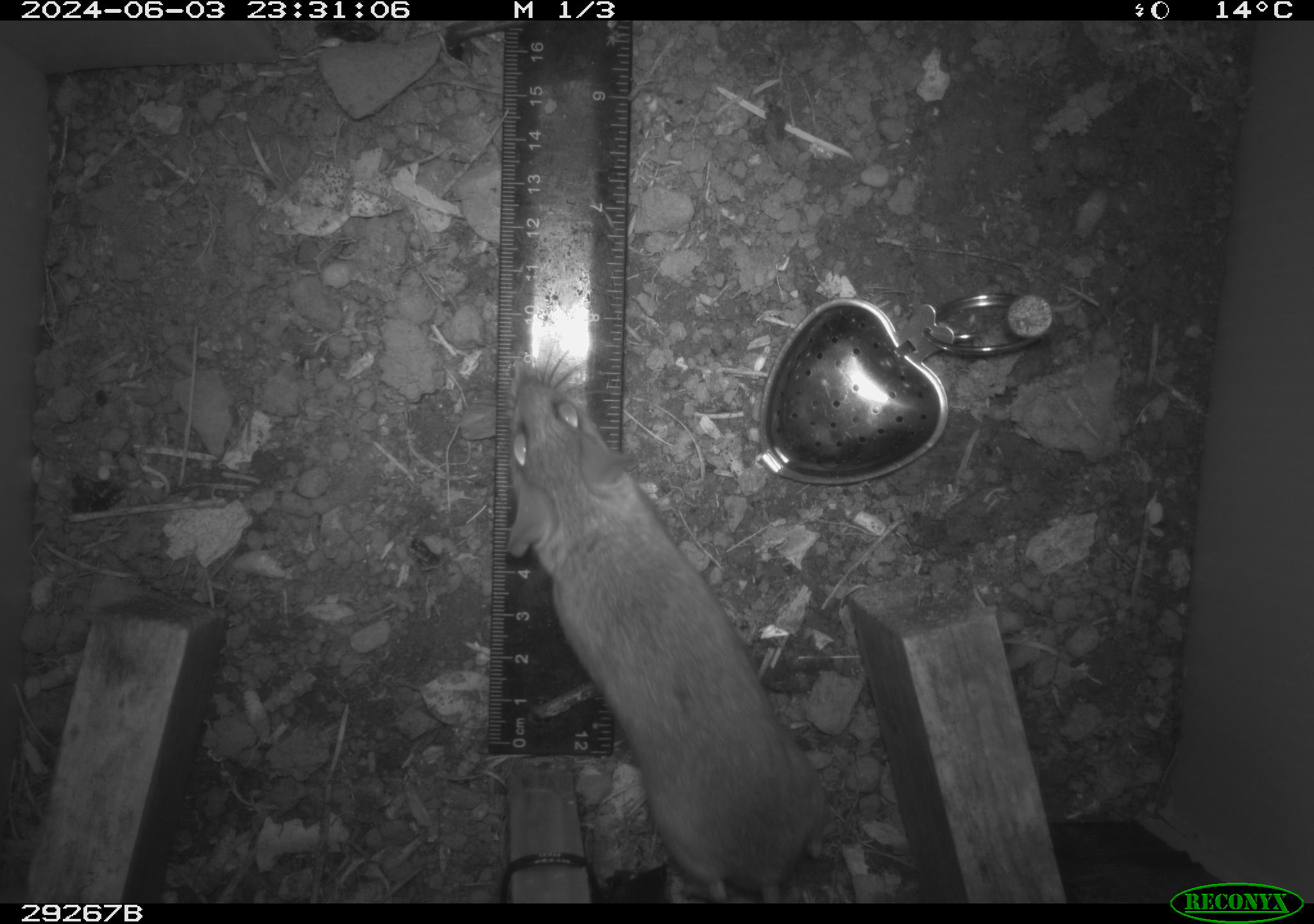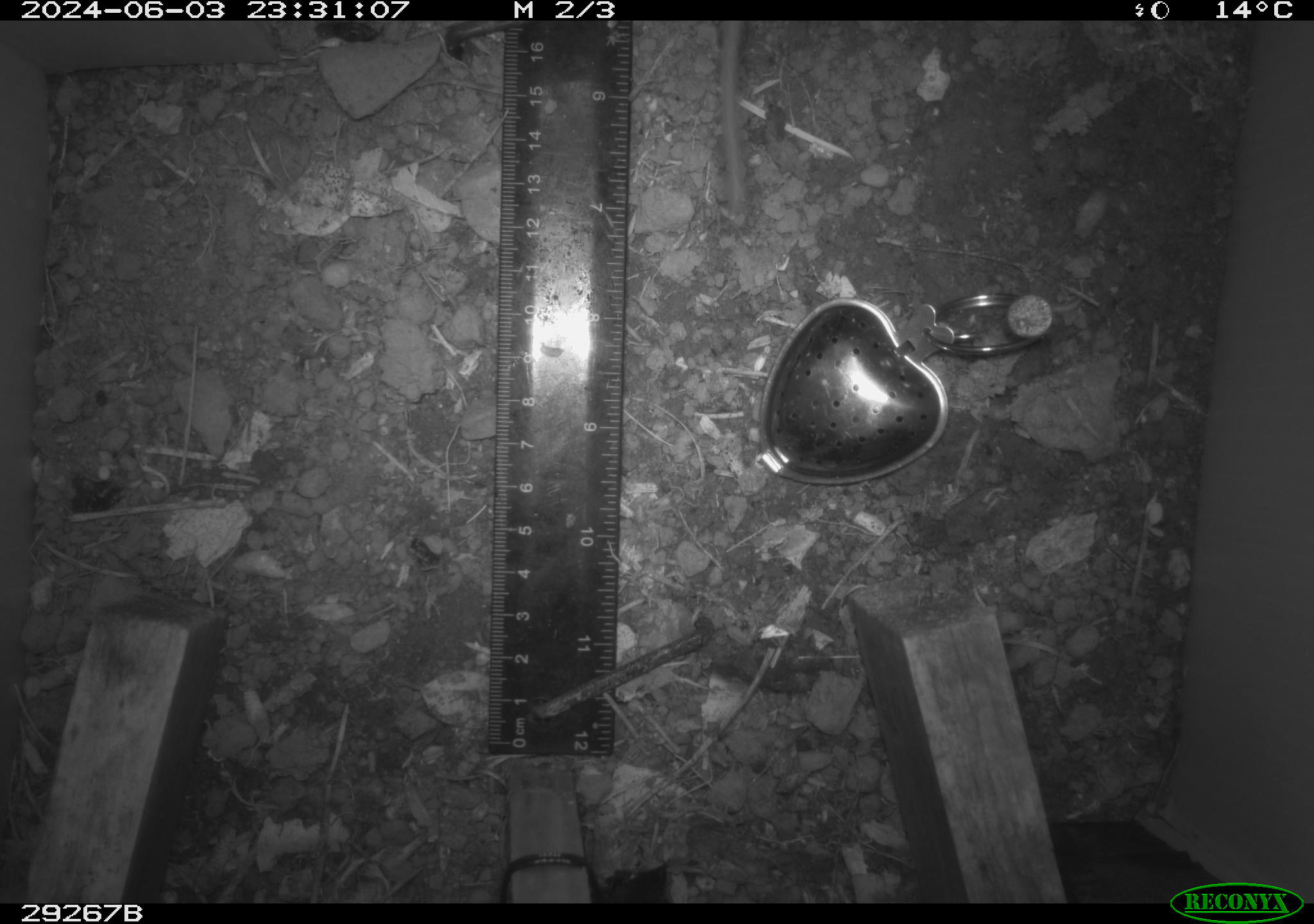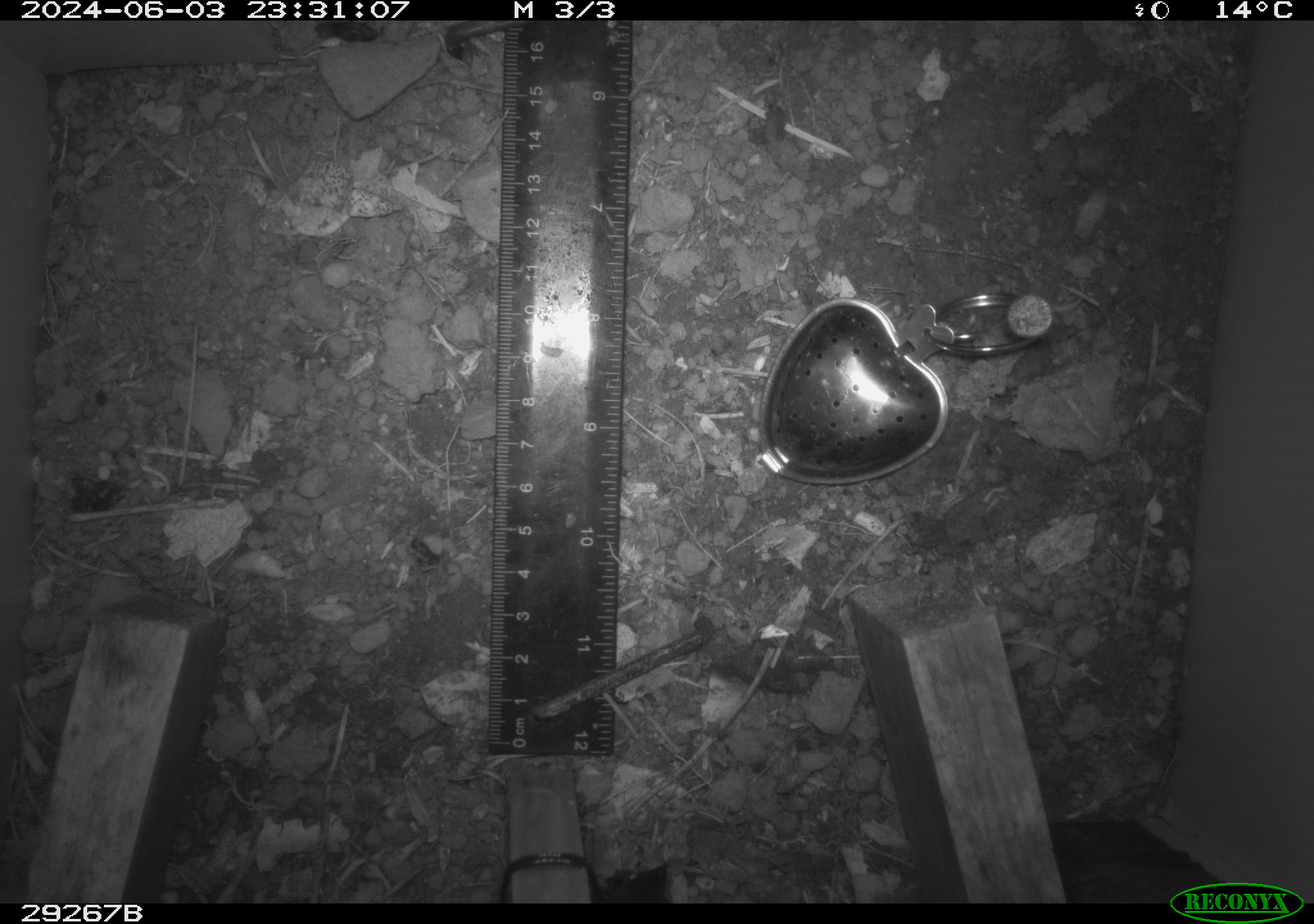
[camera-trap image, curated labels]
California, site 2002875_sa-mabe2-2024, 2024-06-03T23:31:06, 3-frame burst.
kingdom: Animalia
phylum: Chordata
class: Mammalia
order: Rodentia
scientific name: Rodentia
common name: mouse species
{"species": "mouse species (Rodentia)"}